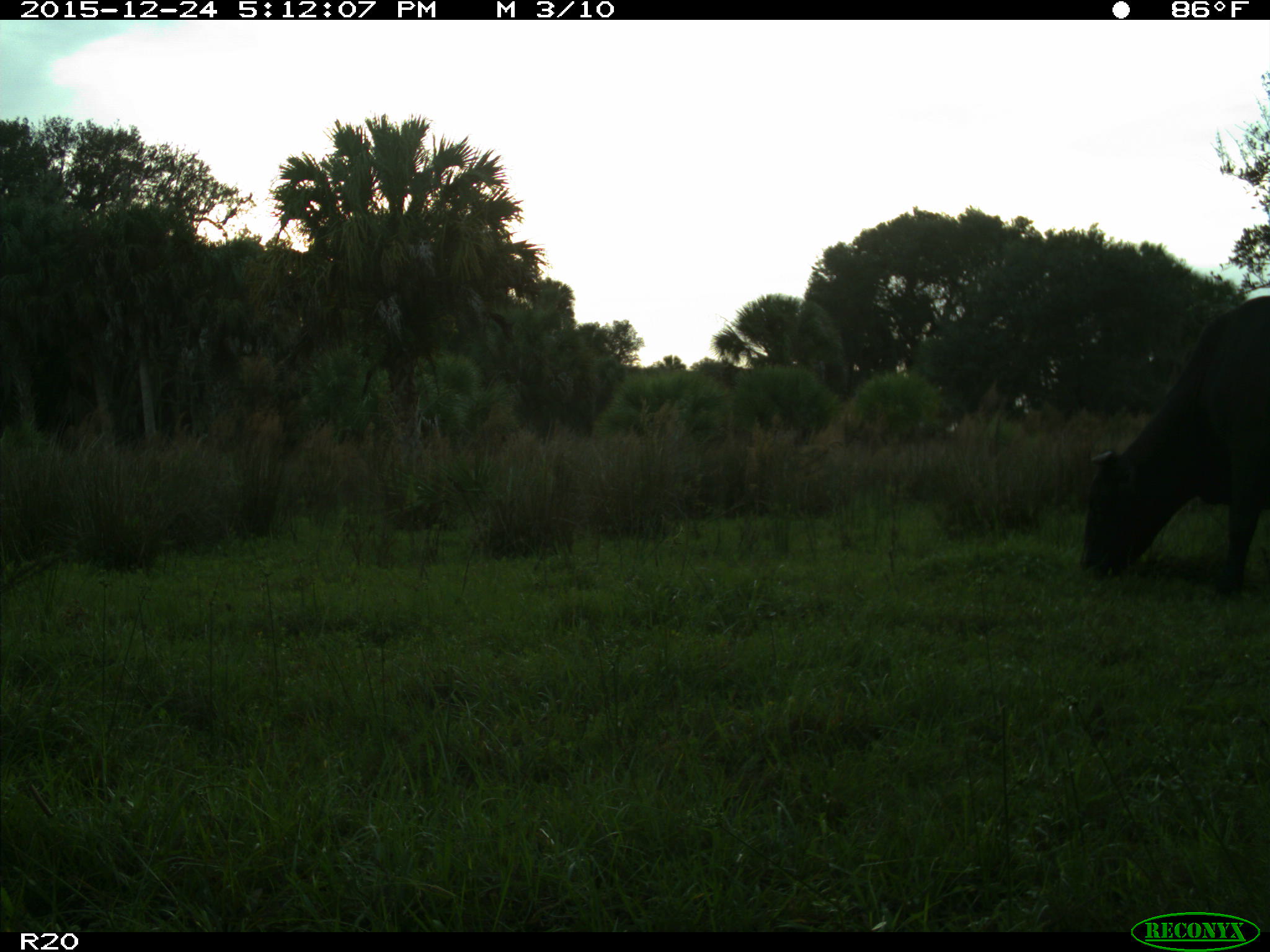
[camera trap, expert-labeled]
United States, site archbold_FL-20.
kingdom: Animalia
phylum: Chordata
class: Mammalia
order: Artiodactyla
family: Bovidae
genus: Bos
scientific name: Bos taurus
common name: domestic cow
Bos taurus (domestic cow).